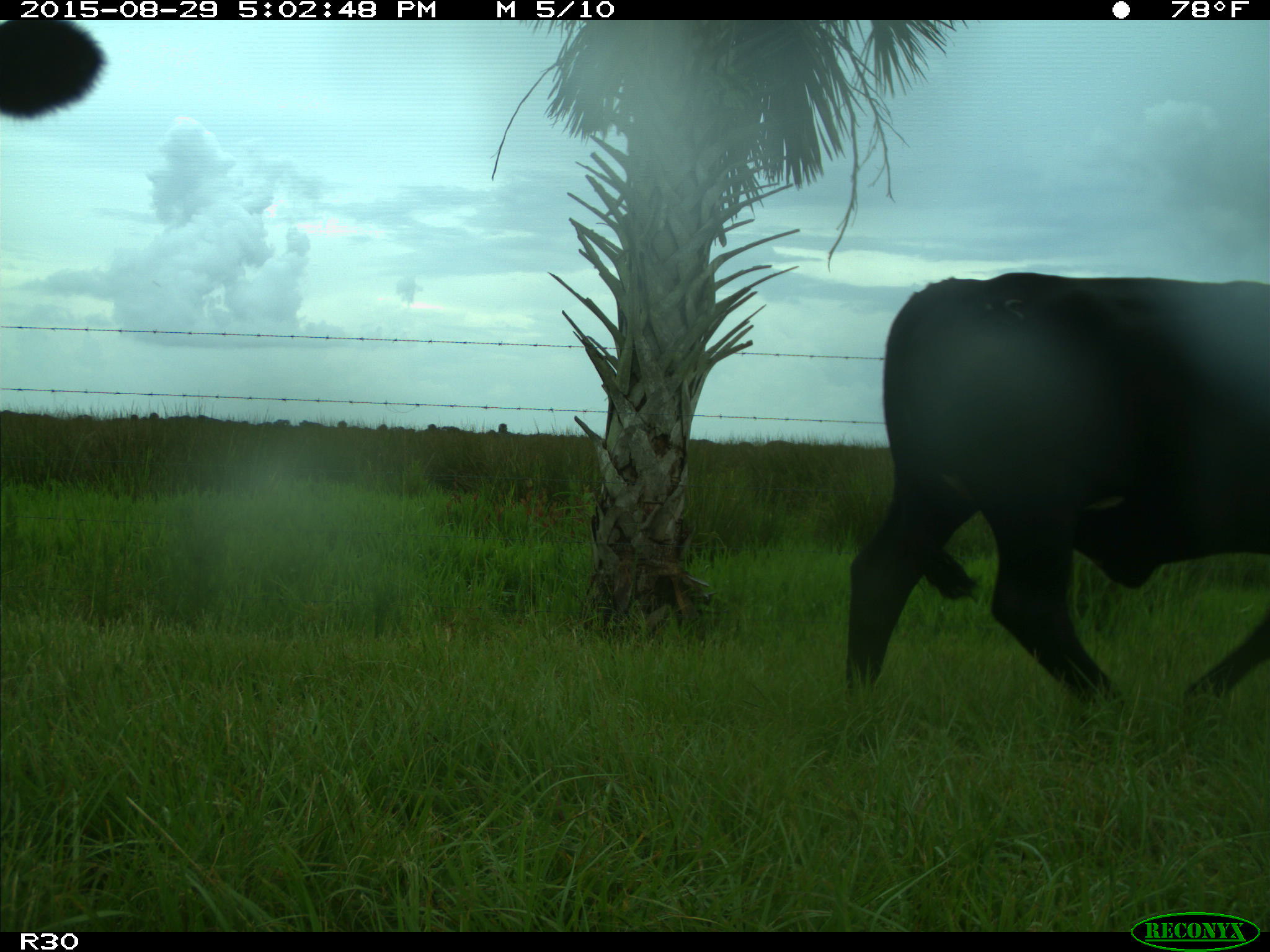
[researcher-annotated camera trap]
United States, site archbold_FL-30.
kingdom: Animalia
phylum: Chordata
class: Mammalia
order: Artiodactyla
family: Bovidae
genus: Bos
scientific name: Bos taurus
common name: domestic cow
Bos taurus (domestic cow).